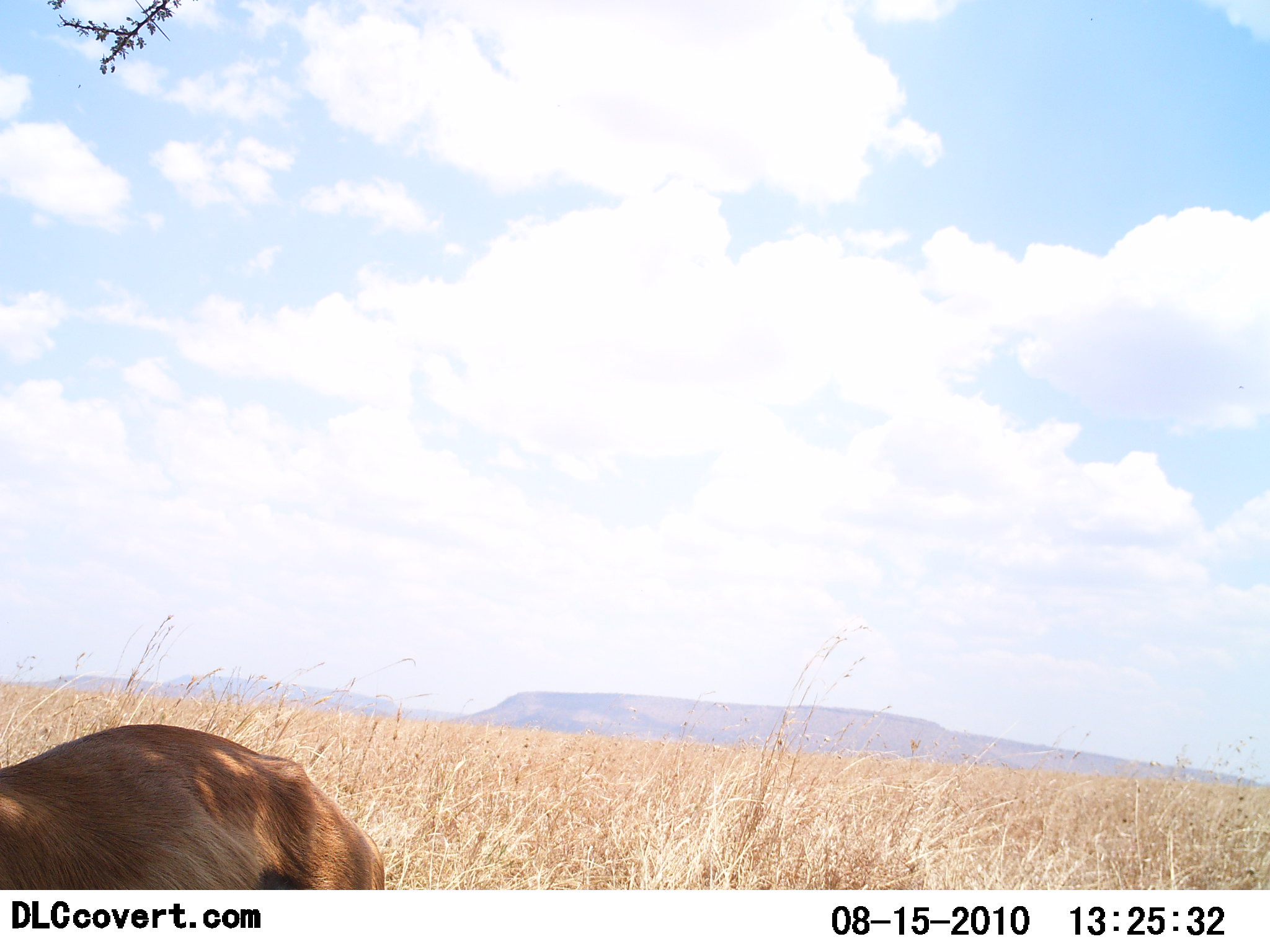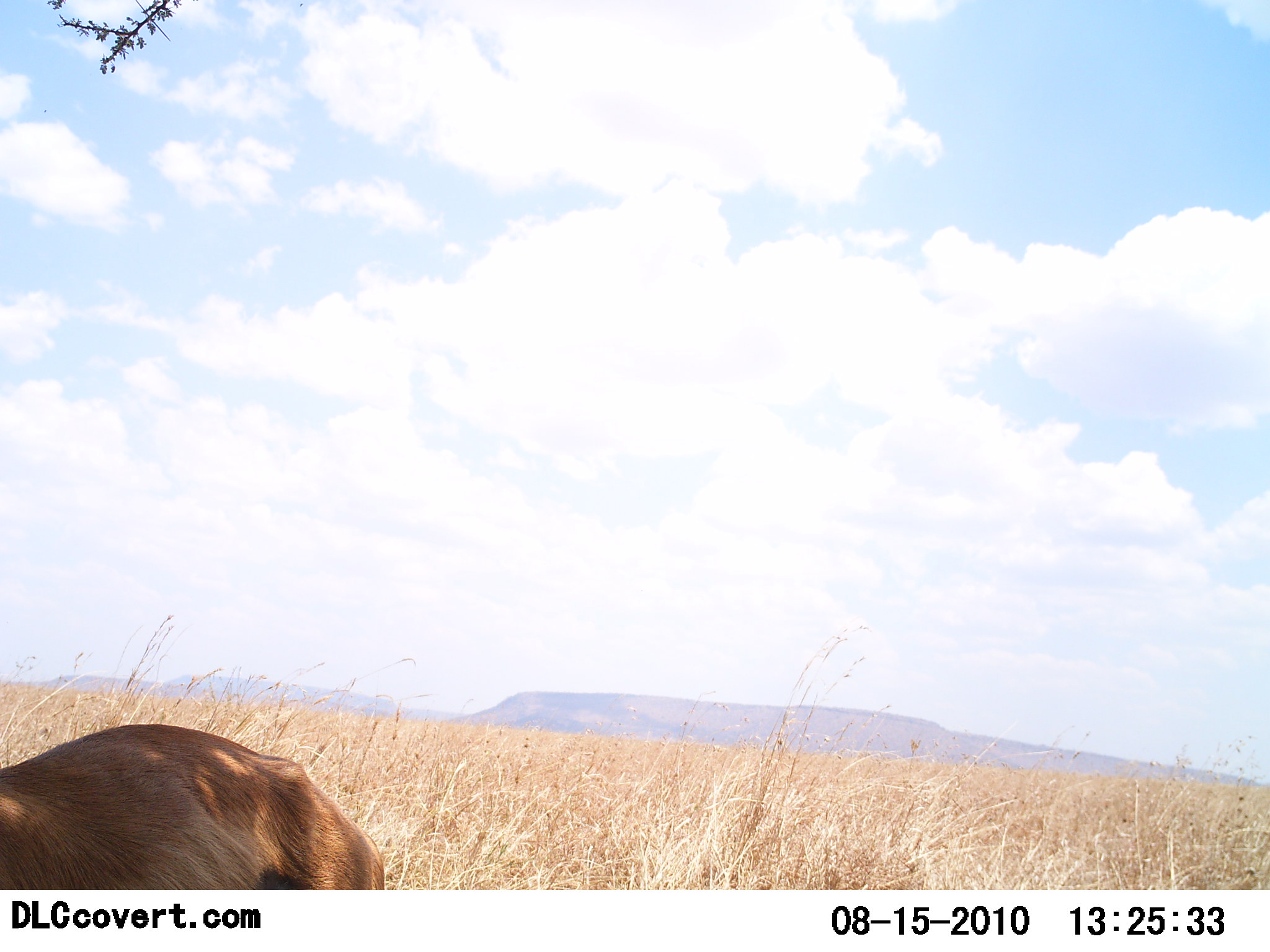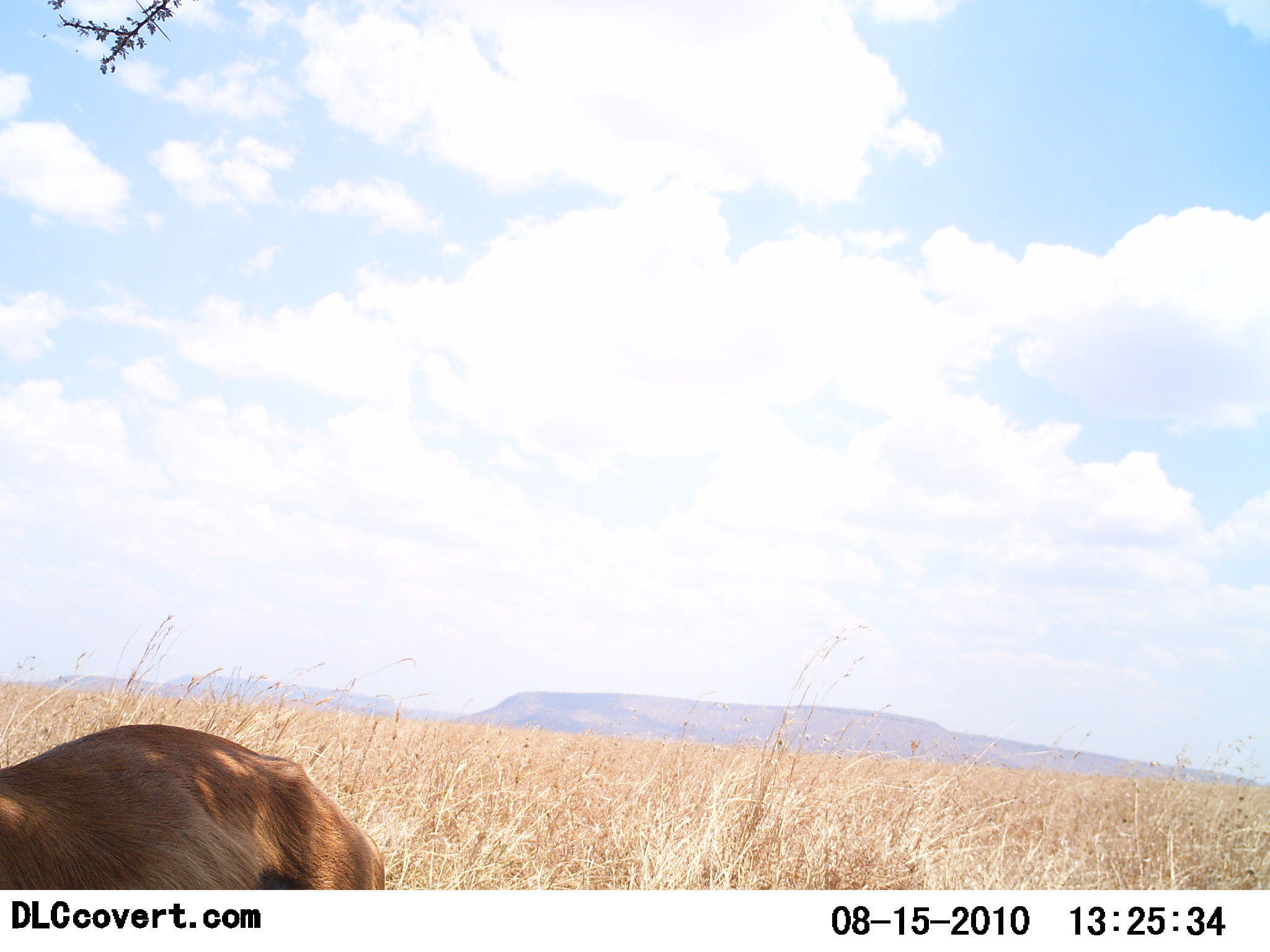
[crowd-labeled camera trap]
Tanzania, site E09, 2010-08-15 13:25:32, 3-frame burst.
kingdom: Animalia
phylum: Chordata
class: Mammalia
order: Artiodactyla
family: Bovidae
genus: Eudorcas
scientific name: Eudorcas thomsonii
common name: thomson's gazelle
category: gazellethomsons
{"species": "gazellethomsons (thomson's gazelle) (Eudorcas thomsonii)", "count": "1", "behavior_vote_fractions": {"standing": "100%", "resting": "0%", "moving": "0%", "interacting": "0%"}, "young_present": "0%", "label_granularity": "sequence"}